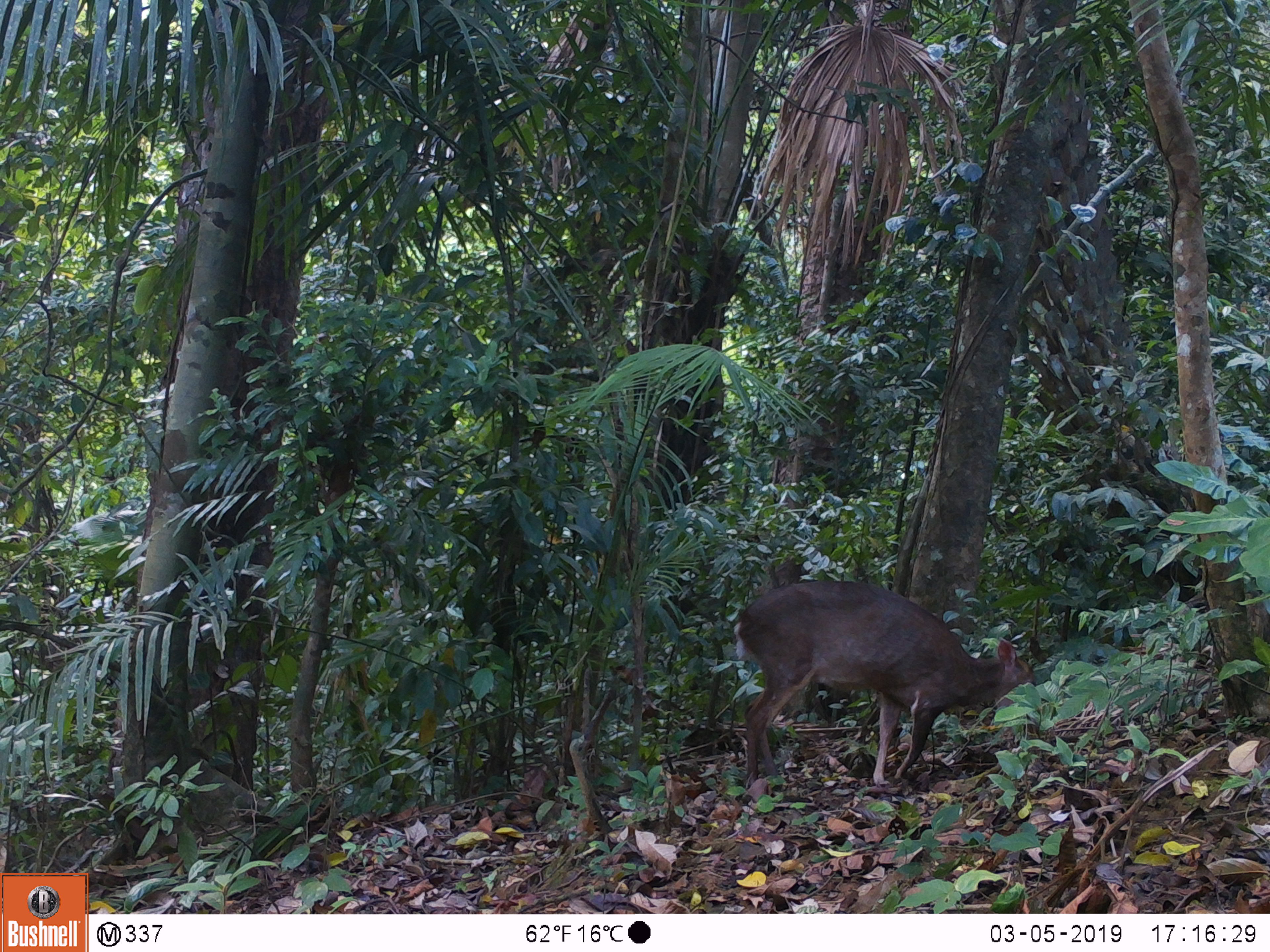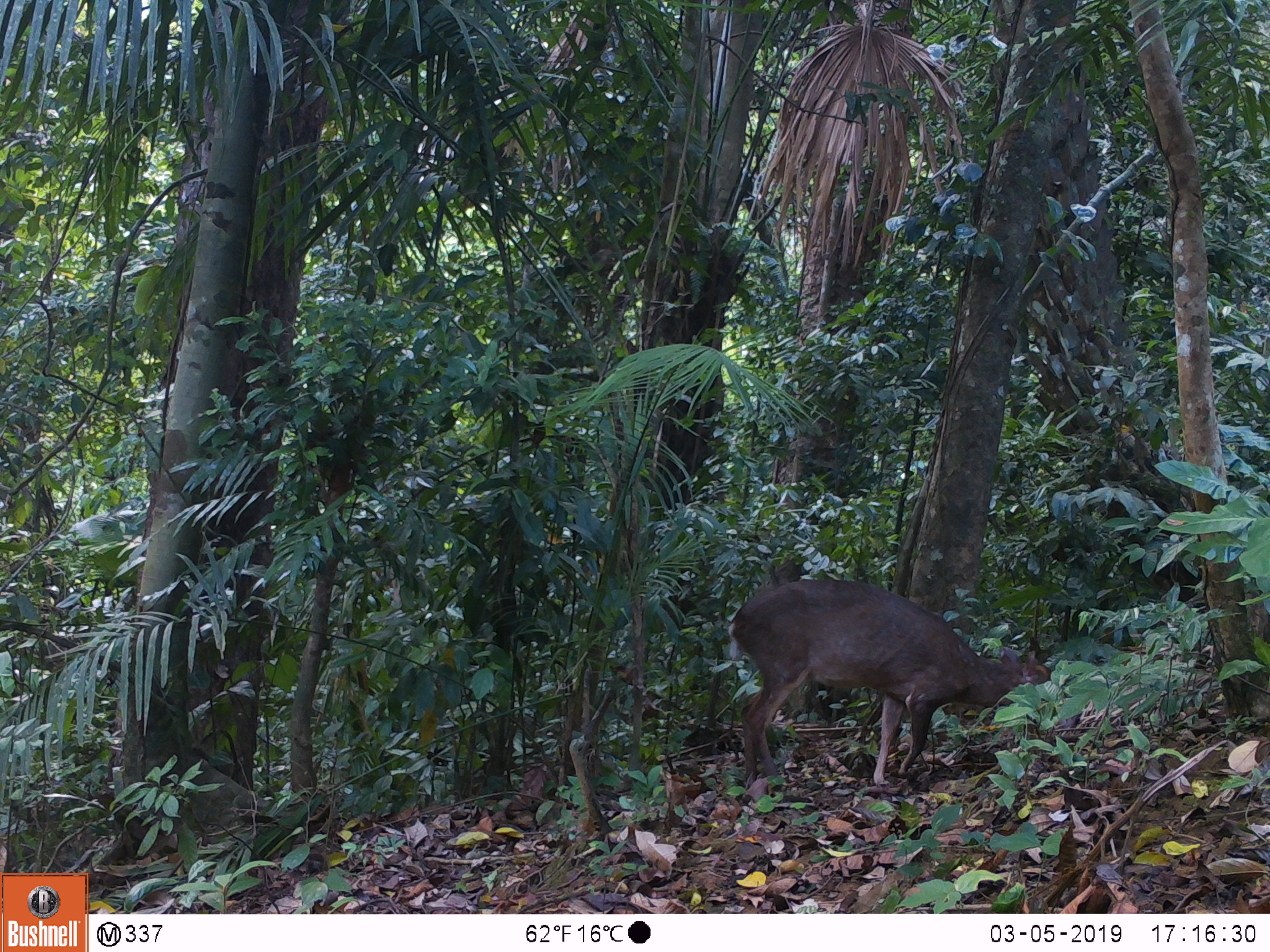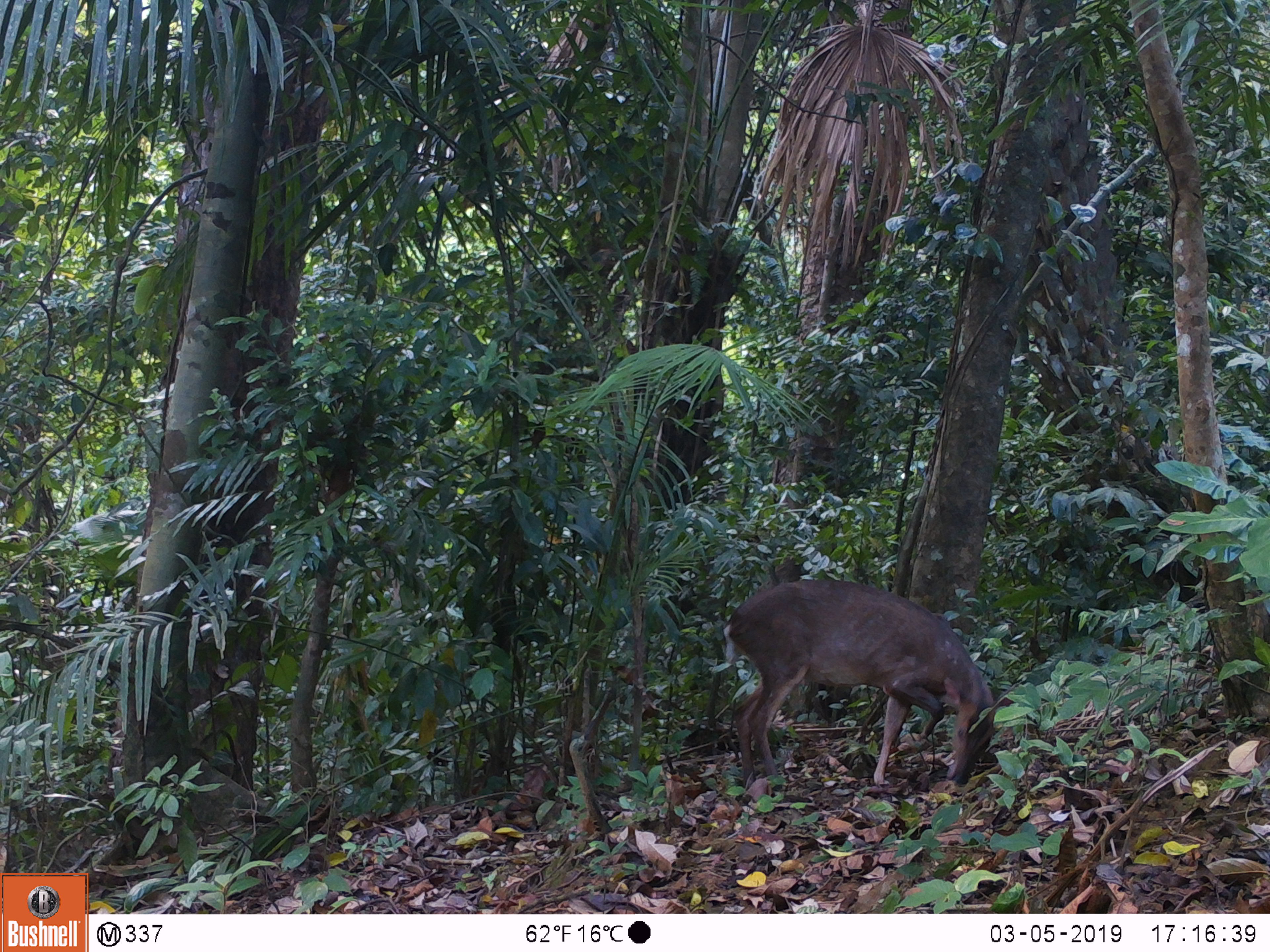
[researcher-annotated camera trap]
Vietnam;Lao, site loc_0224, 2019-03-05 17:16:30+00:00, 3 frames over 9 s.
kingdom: Animalia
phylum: Chordata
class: Mammalia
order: Artiodactyla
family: Cervidae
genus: Muntiacus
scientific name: Muntiacus vuquangensis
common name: large-antlered muntjac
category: large antlered muntjac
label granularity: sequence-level